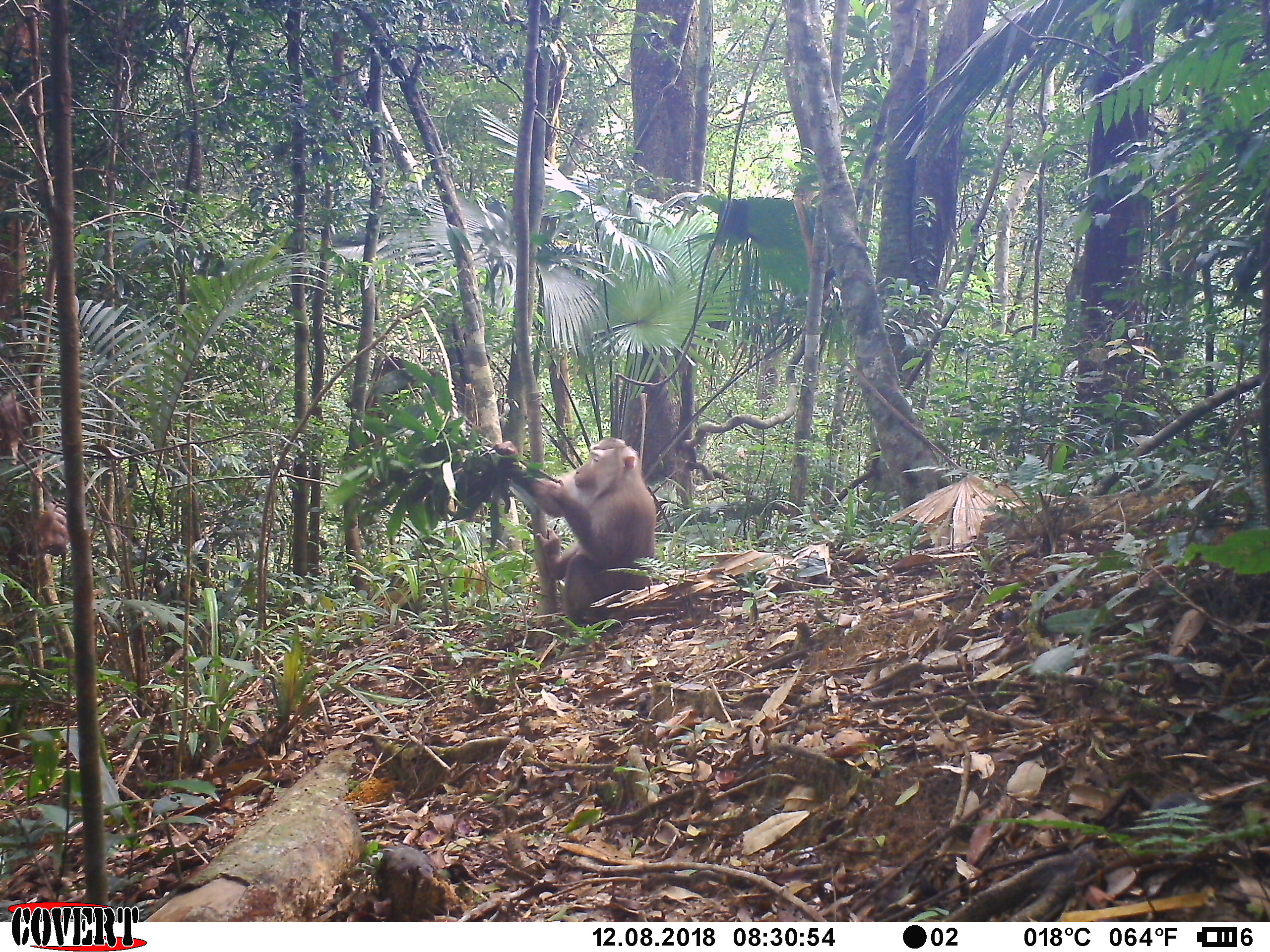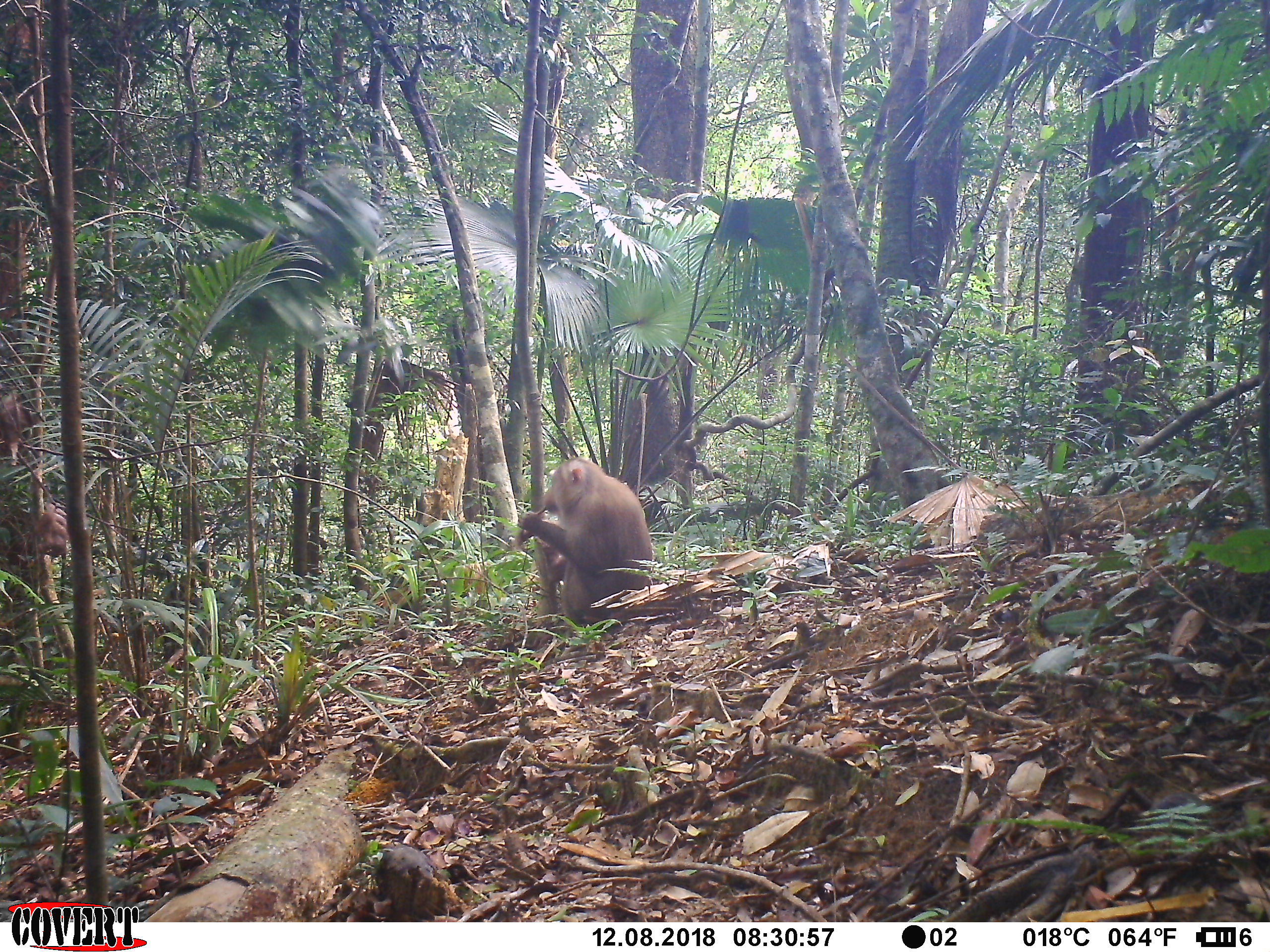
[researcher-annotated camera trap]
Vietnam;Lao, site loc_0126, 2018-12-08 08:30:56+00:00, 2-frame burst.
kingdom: Animalia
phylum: Chordata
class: Mammalia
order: Primates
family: Cercopithecidae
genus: Macaca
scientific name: Macaca nemestrina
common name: pig-tailed macaque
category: pig tailed macaque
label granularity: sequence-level